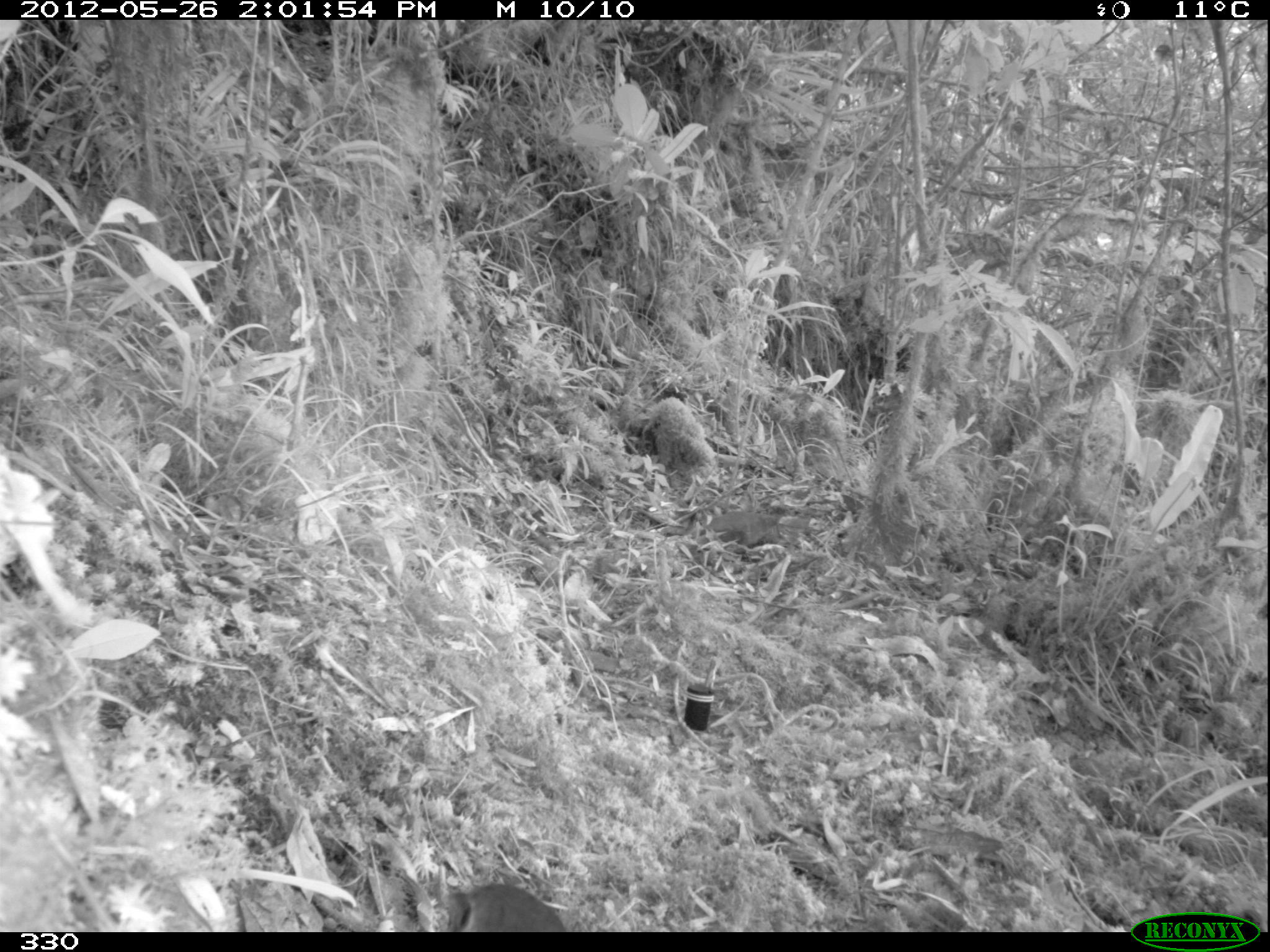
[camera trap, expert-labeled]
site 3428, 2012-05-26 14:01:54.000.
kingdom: Animalia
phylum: Chordata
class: Aves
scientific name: Aves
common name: bird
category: unknown bird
Unknown bird (bird) (Aves).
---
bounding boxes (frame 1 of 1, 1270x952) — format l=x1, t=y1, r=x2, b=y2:
unknown bird: l=441, t=882, r=567, b=931